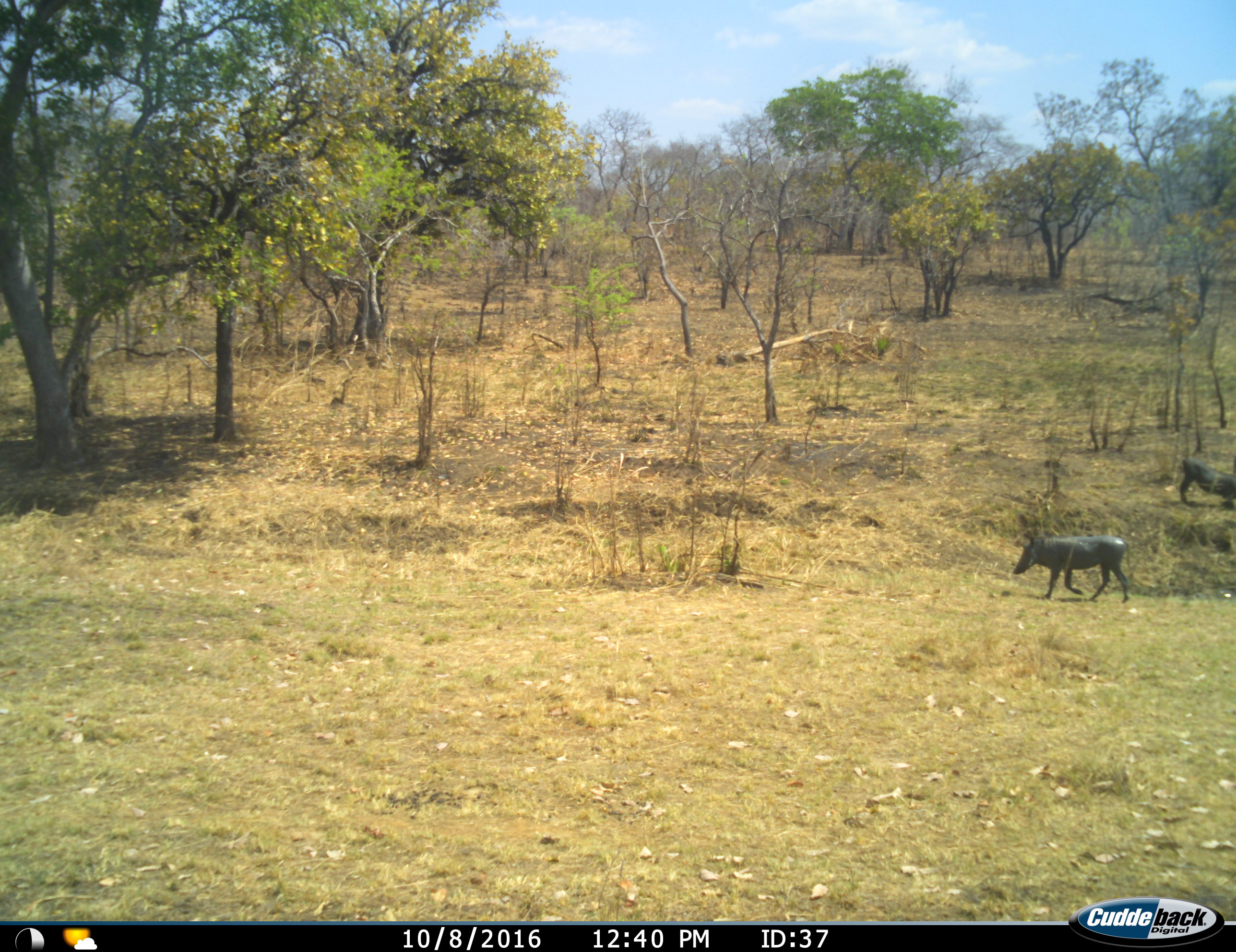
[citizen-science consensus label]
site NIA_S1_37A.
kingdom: Animalia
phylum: Chordata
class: Mammalia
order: Artiodactyla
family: Suidae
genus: Phacochoerus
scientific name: Phacochoerus africanus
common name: warthog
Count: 2.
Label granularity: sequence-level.